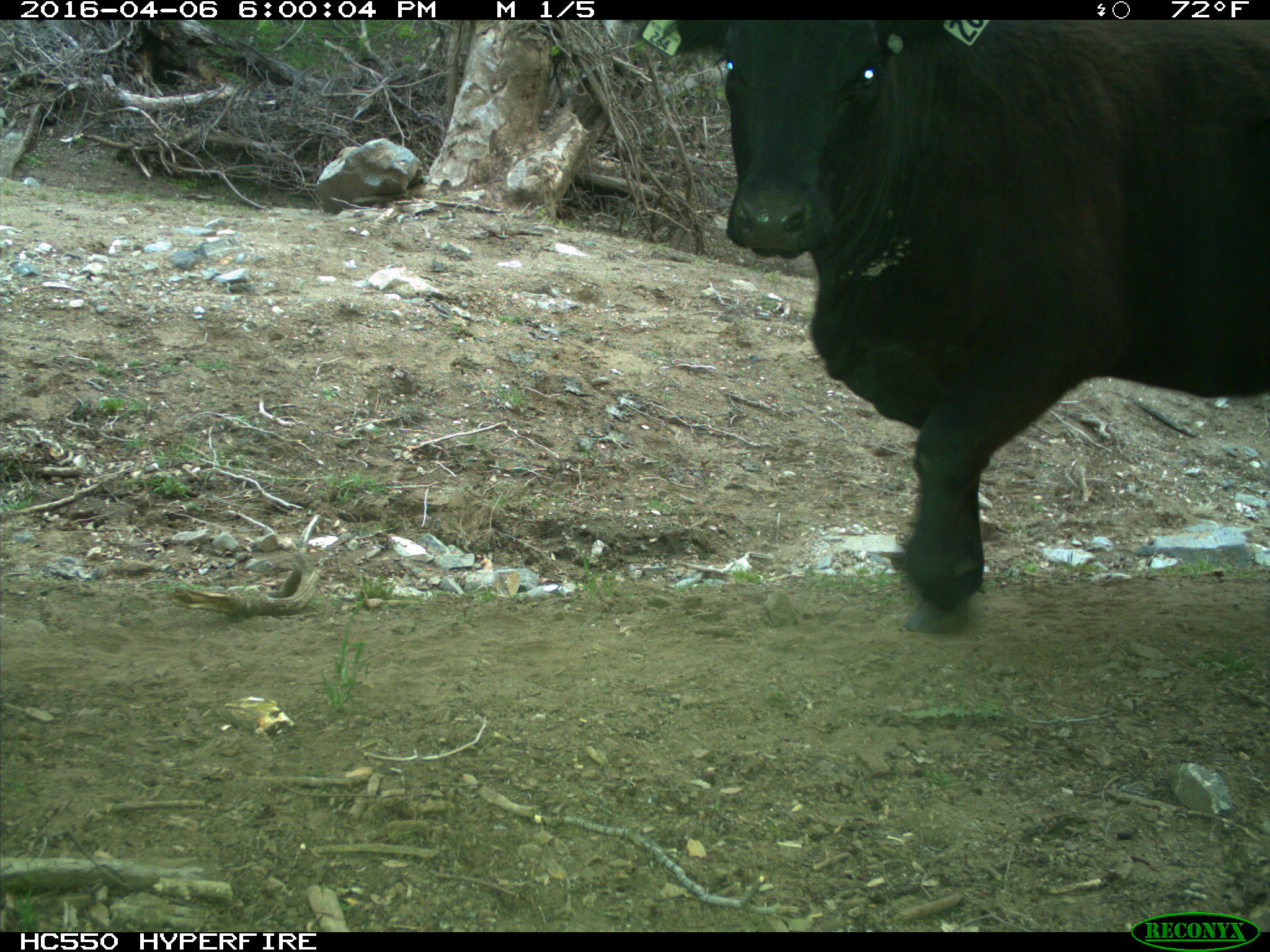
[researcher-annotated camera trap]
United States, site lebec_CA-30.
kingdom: Animalia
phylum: Chordata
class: Mammalia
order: Artiodactyla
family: Bovidae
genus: Bos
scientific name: Bos taurus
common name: domestic cow